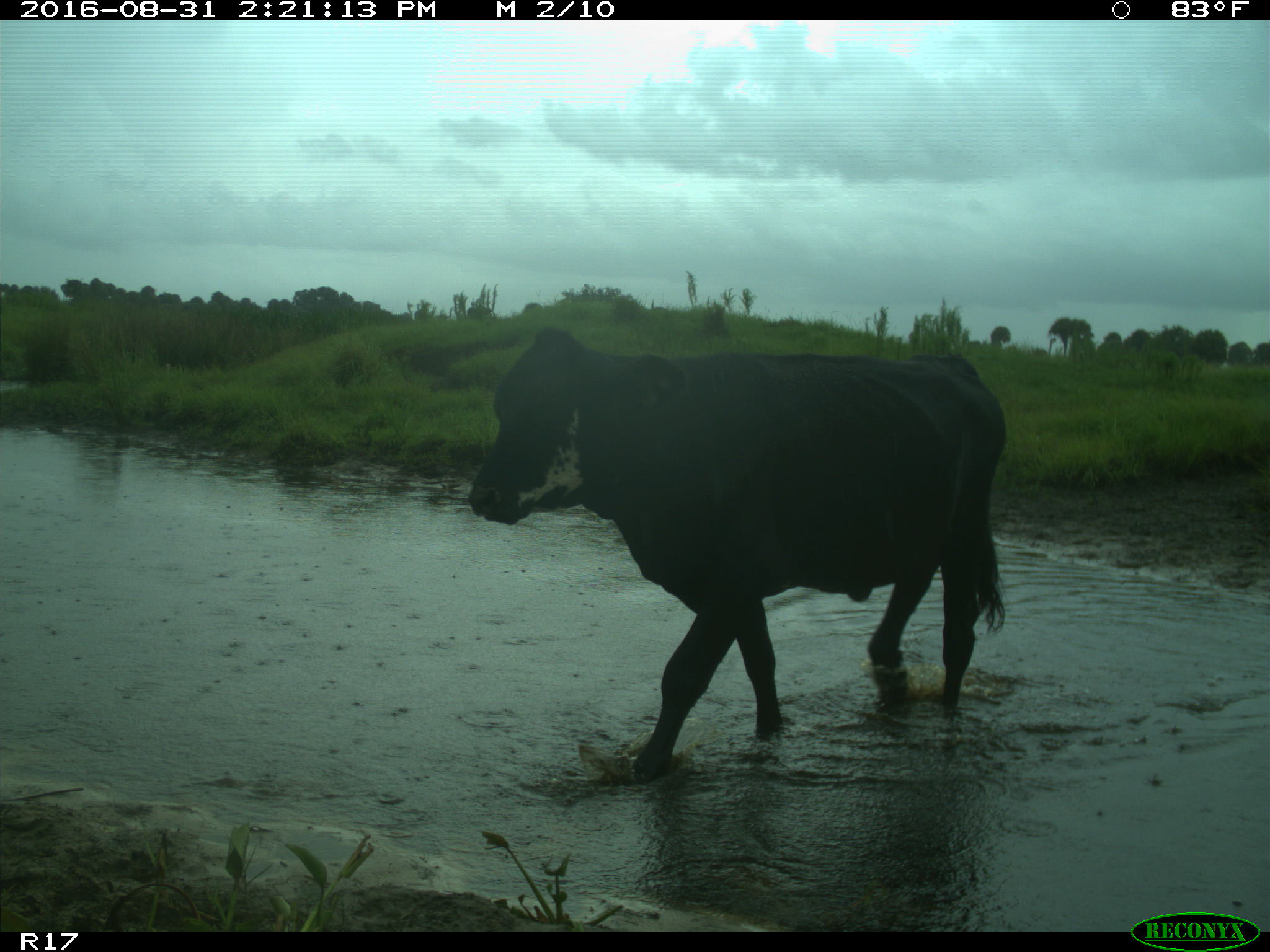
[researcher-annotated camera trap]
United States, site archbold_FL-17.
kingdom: Animalia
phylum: Chordata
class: Mammalia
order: Artiodactyla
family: Bovidae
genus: Bos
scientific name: Bos taurus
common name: domestic cow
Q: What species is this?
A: Bos taurus (domestic cow).